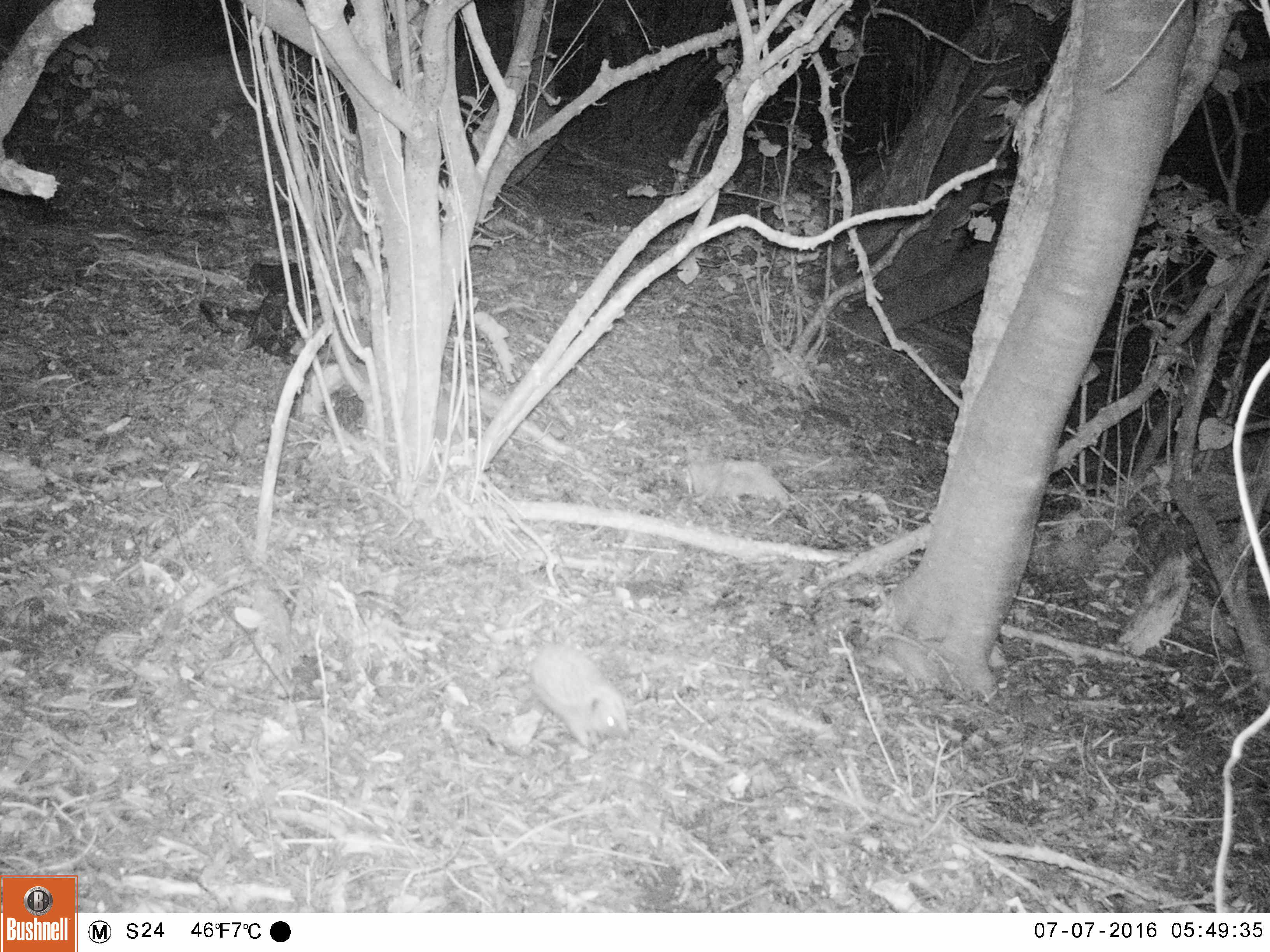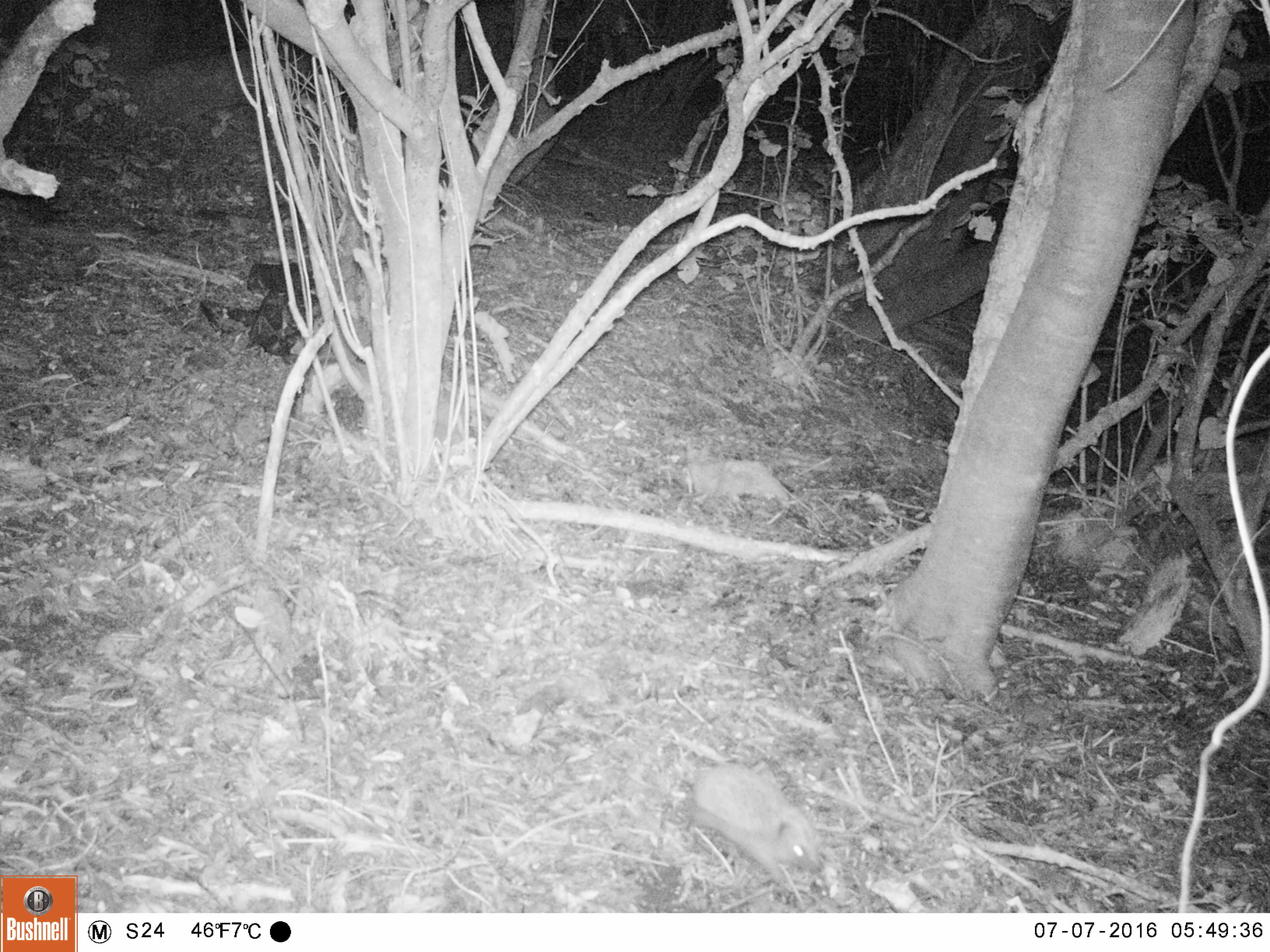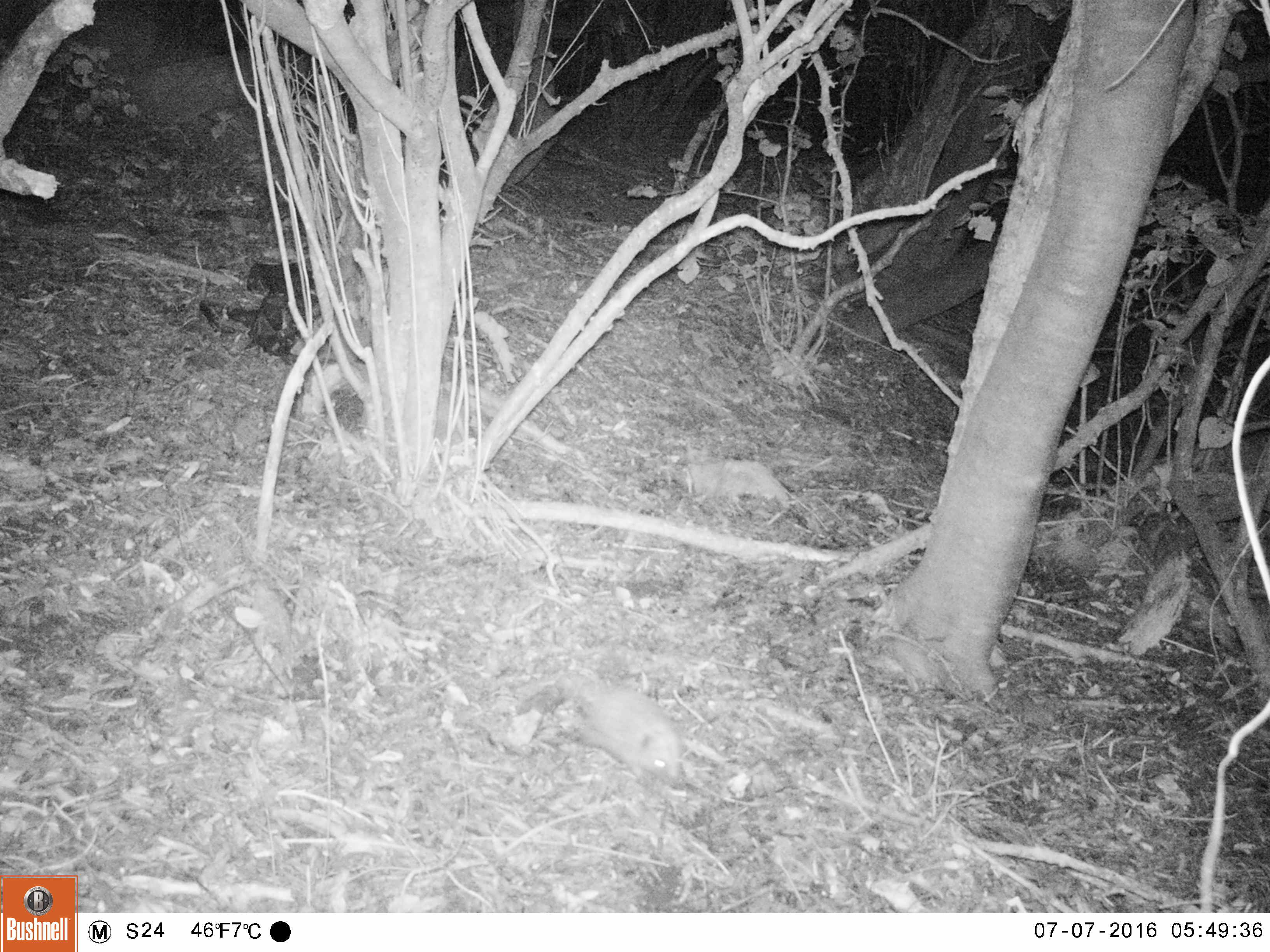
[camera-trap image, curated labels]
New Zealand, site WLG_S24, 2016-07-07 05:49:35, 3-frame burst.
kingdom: Animalia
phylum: Chordata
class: Mammalia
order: Eulipotyphla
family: Erinaceidae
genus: Erinaceus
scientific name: Erinaceus europaeus europaeus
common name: european hedgehog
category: hedgehog